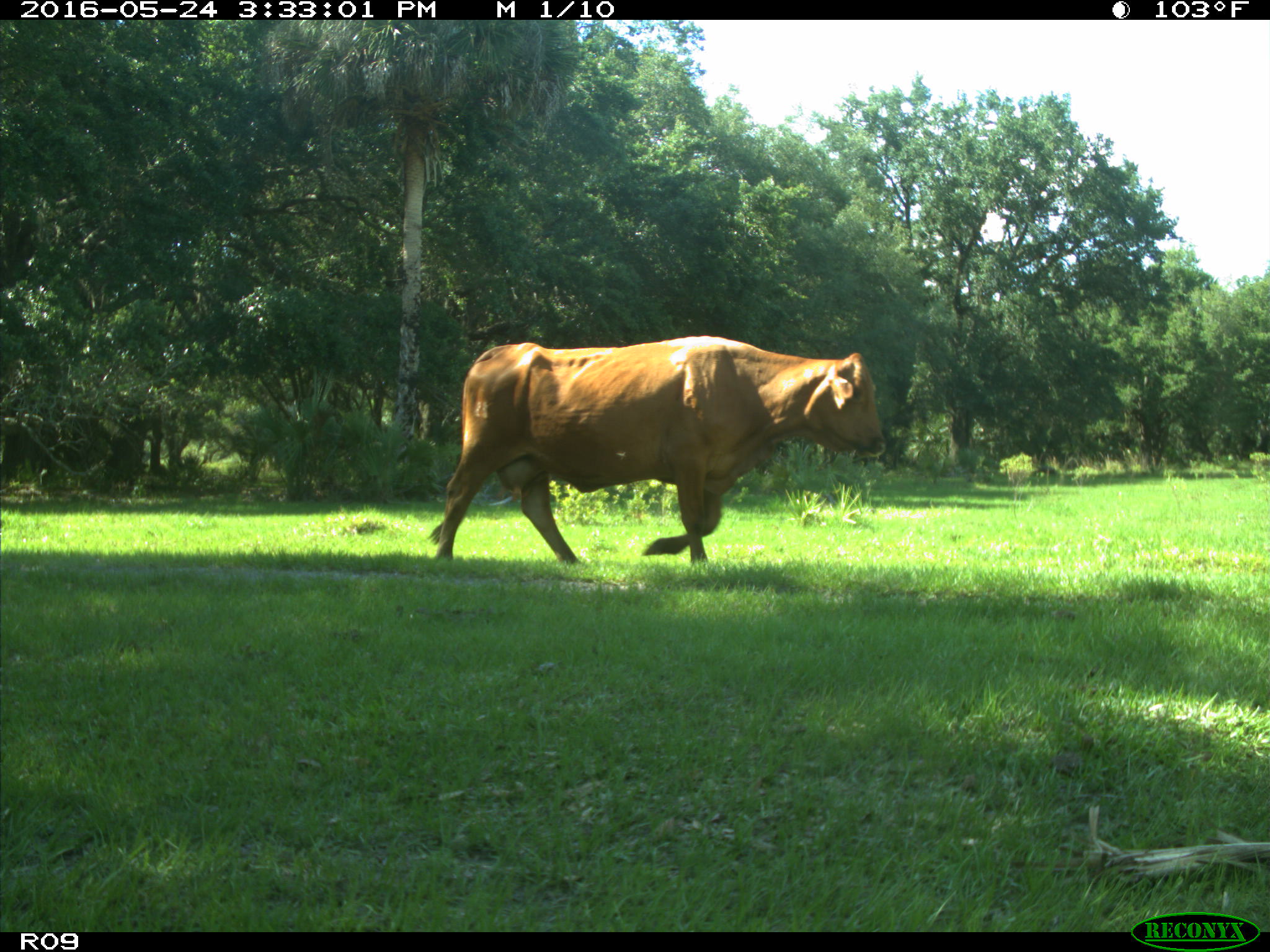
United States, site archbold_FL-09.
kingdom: Animalia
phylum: Chordata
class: Mammalia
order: Artiodactyla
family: Bovidae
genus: Bos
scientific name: Bos taurus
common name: domestic cow